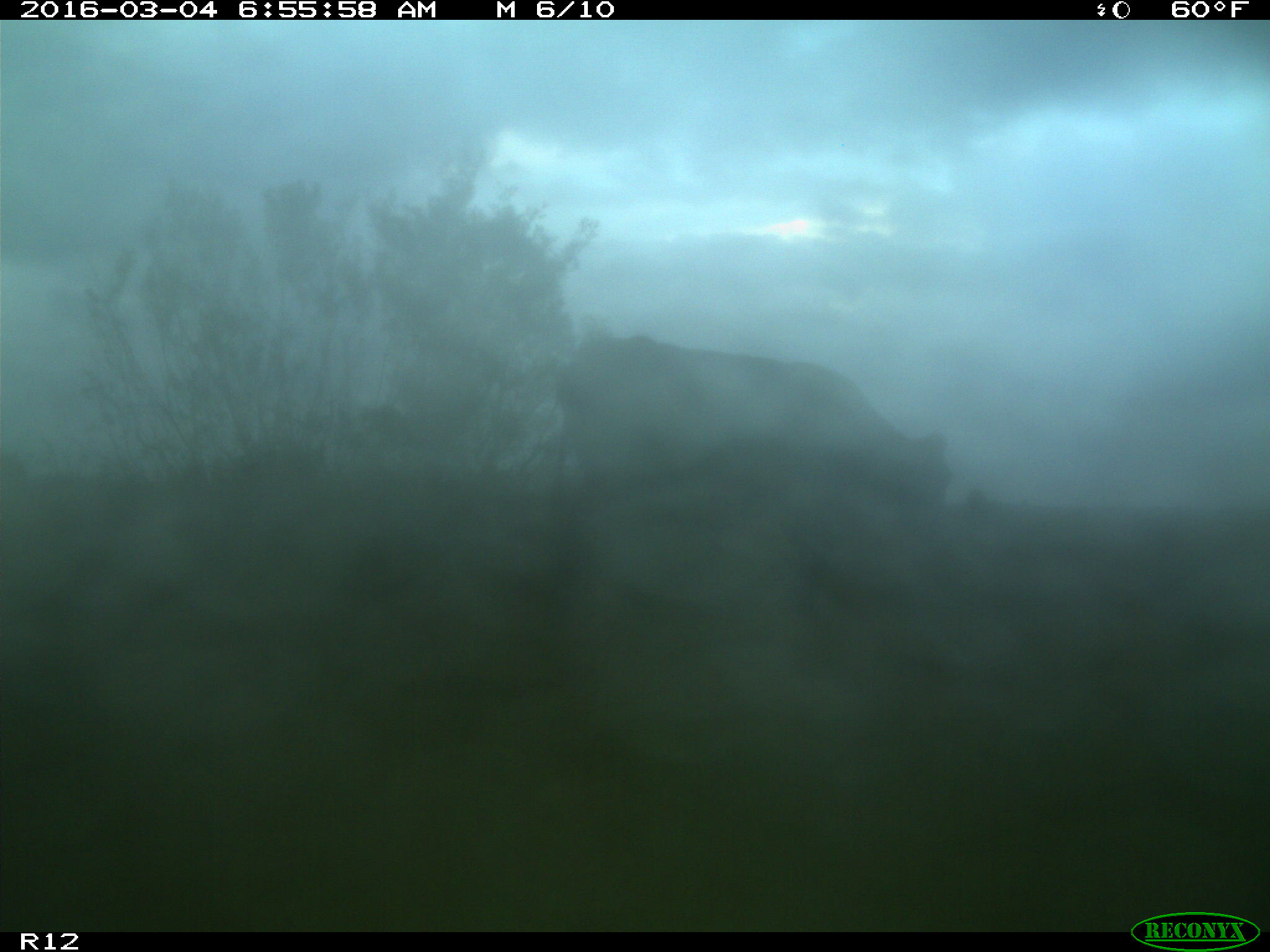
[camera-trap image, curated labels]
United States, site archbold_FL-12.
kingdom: Animalia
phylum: Chordata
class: Mammalia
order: Artiodactyla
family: Bovidae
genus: Bos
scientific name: Bos taurus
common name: domestic cow